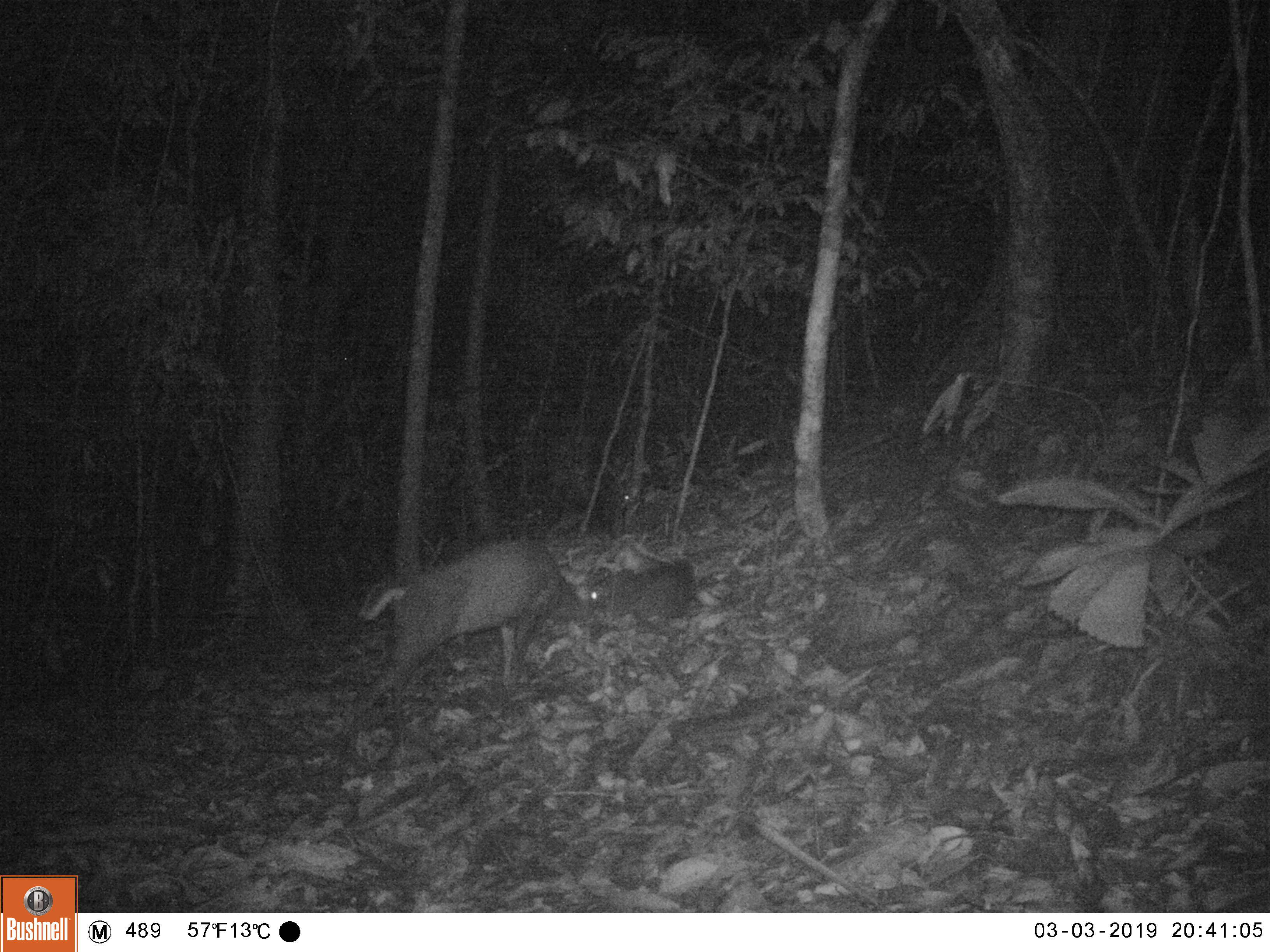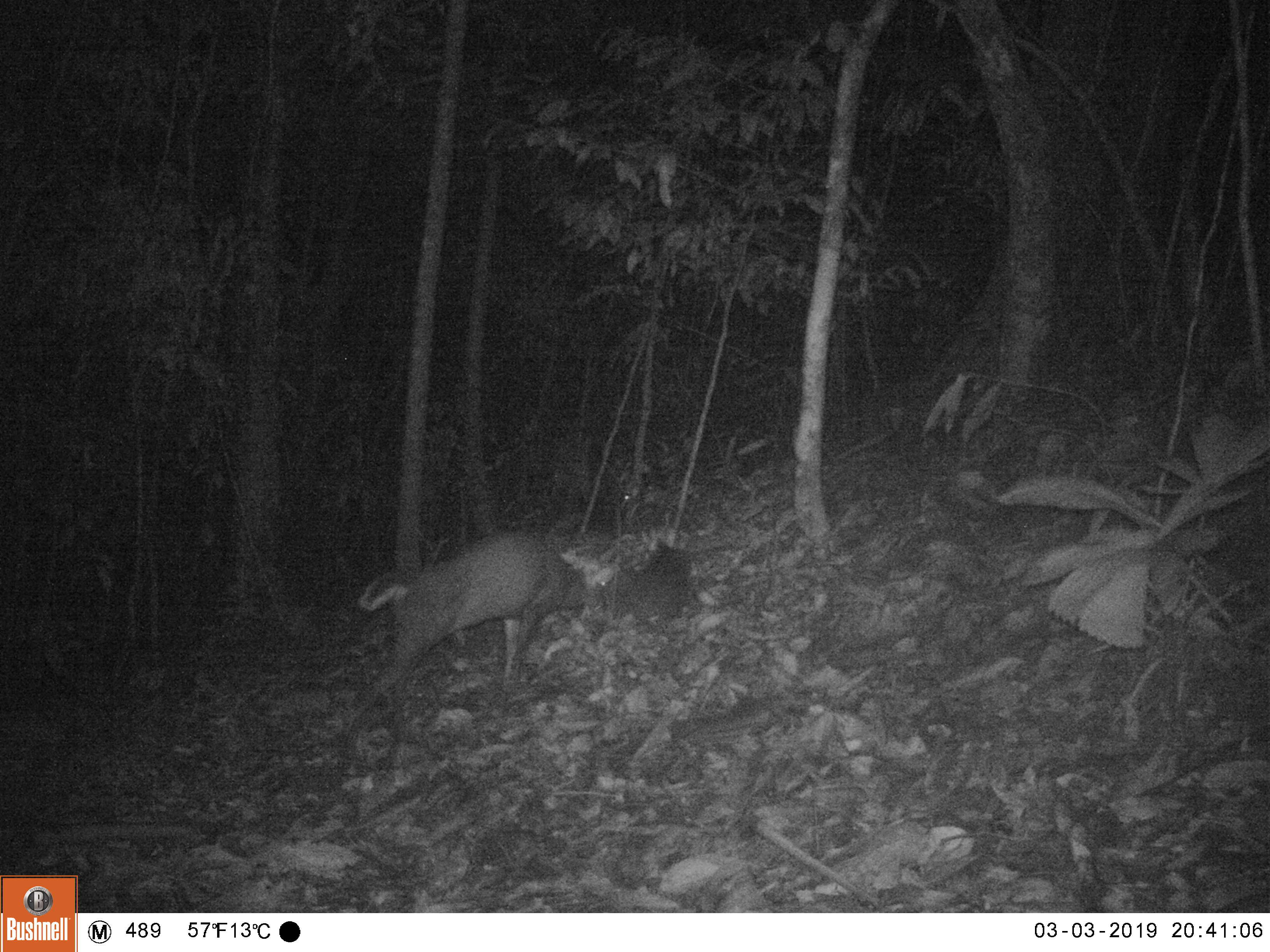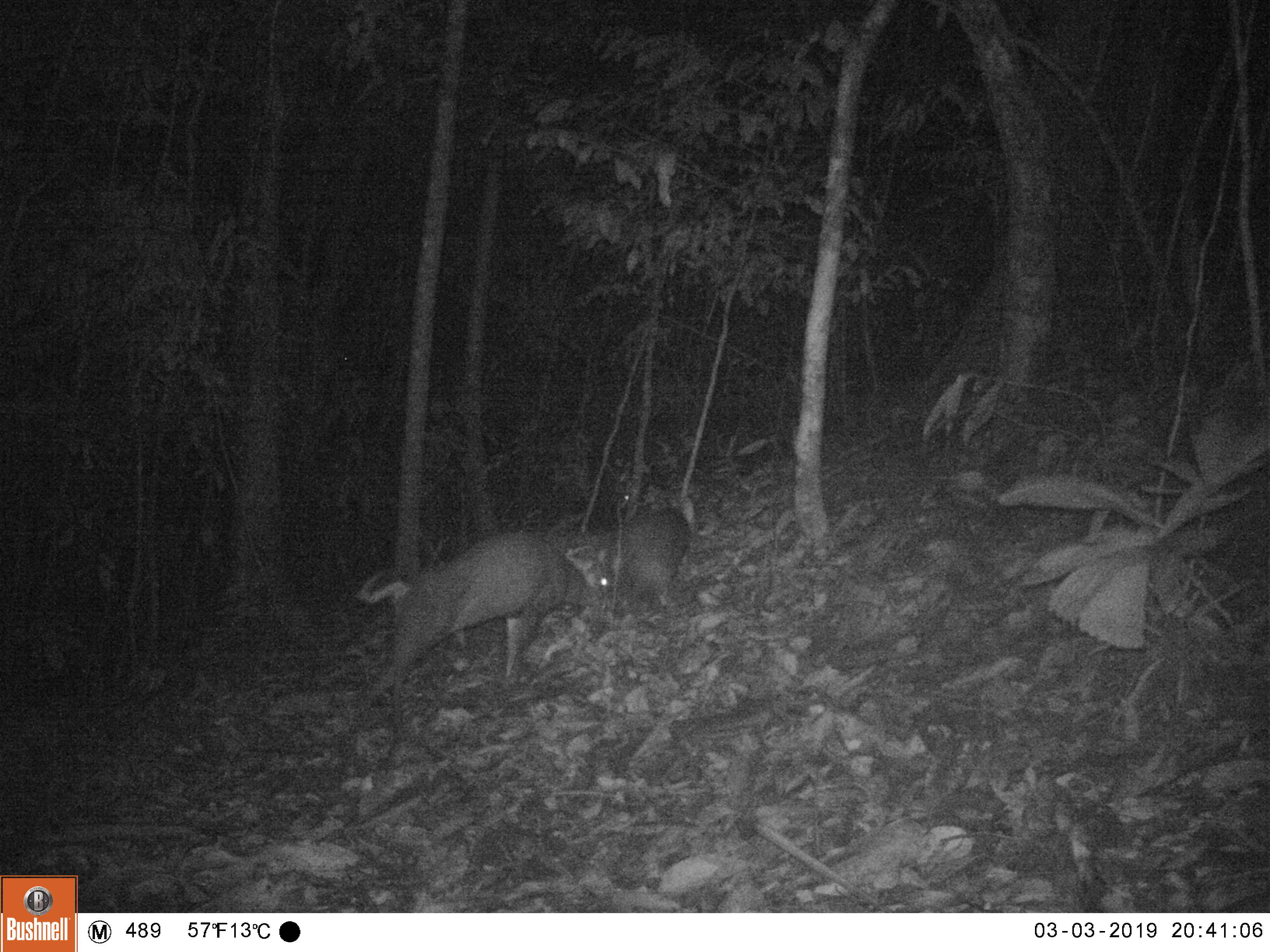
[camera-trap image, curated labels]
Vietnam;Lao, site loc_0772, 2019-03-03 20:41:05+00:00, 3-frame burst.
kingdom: Animalia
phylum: Chordata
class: Mammalia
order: Artiodactyla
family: Cervidae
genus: Muntiacus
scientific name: Muntiacus rooseveltorum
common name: roosevelt's muntjac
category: roosevelts muntjac group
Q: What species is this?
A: Roosevelts muntjac group (roosevelt's muntjac) (Muntiacus rooseveltorum).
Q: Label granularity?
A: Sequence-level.